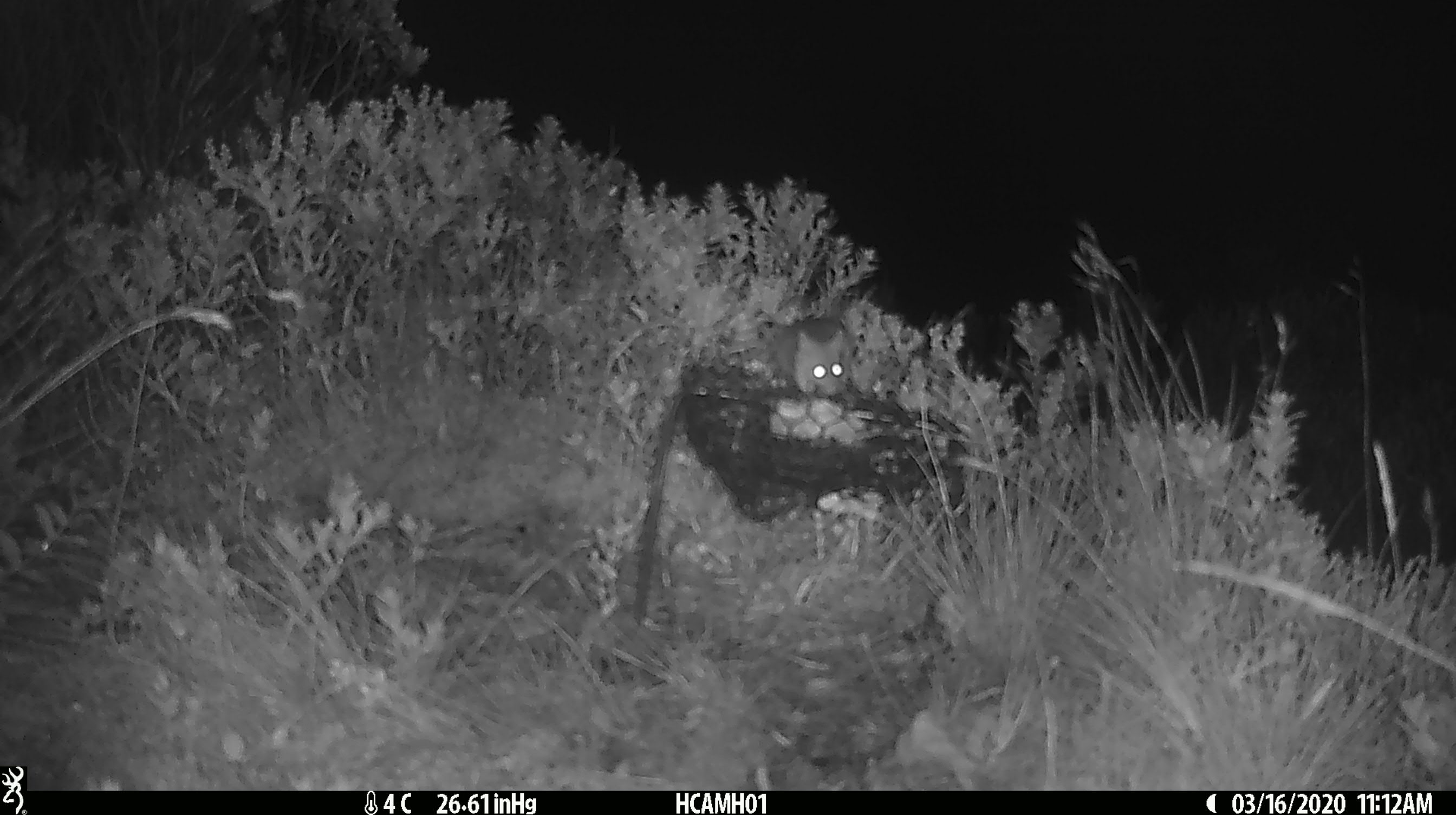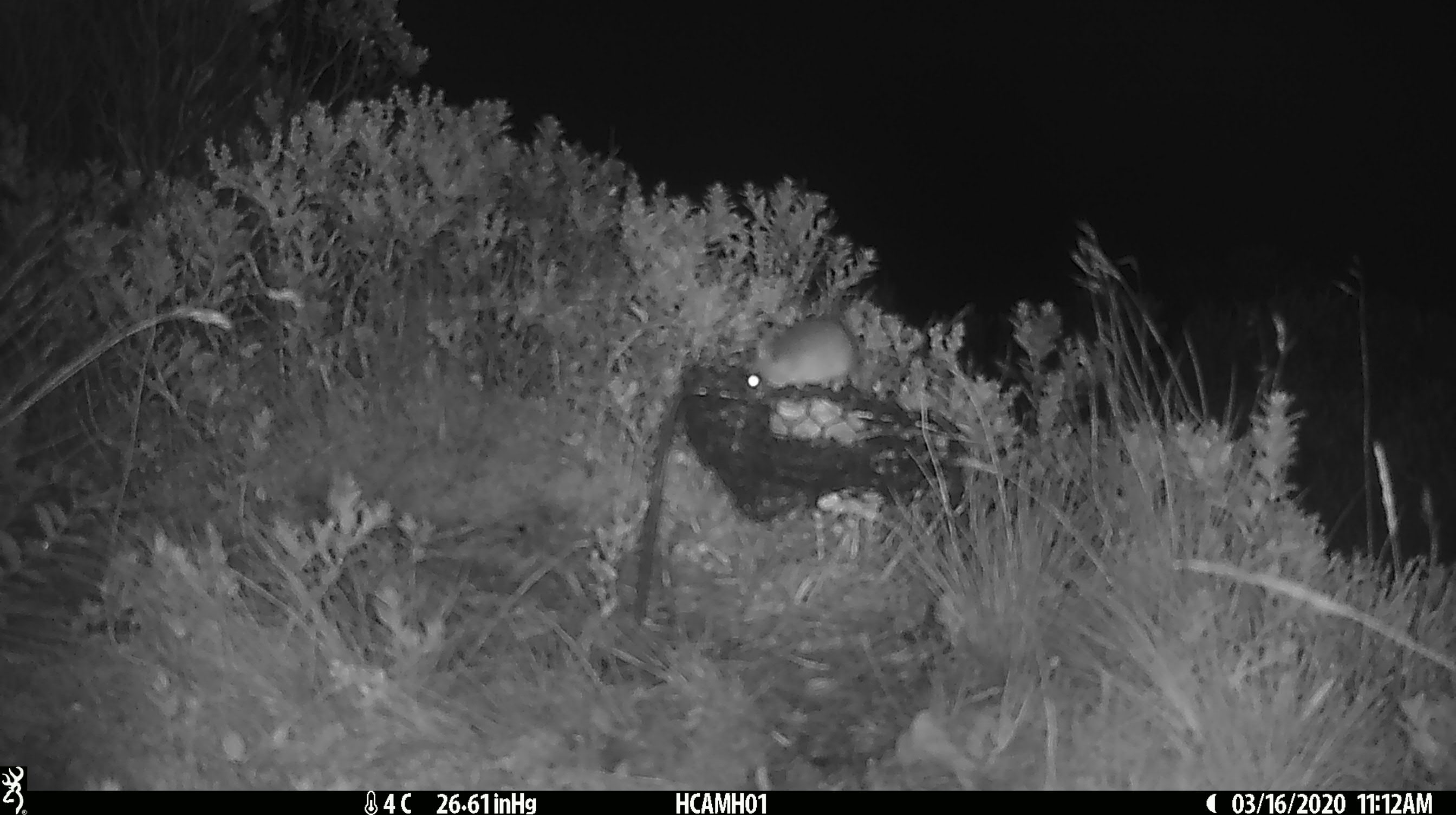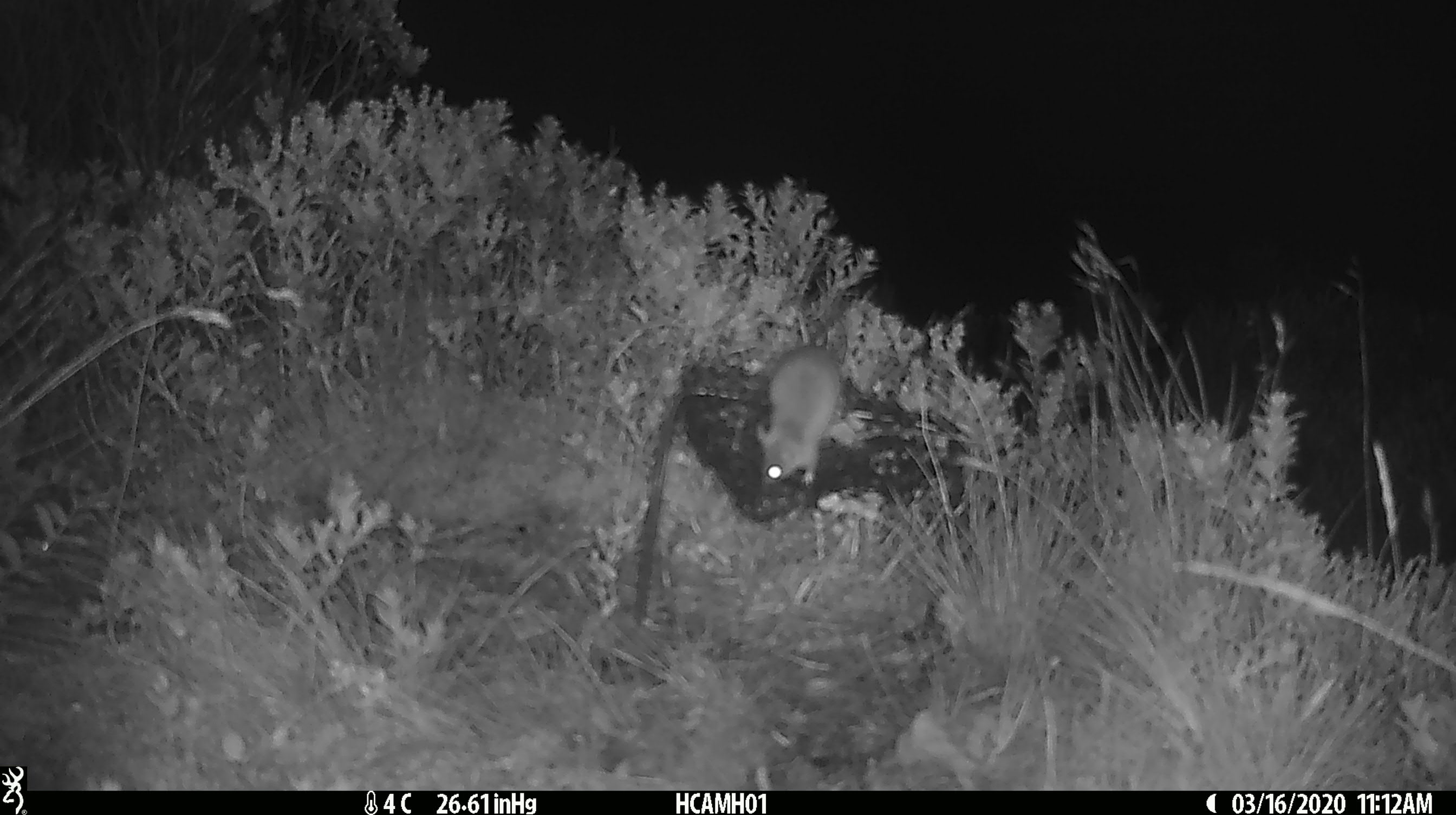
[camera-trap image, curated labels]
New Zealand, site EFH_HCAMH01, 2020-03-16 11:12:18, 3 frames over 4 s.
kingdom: Animalia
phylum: Chordata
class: Mammalia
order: Rodentia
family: Muridae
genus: Mus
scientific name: Mus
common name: mouse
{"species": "mouse (Mus)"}